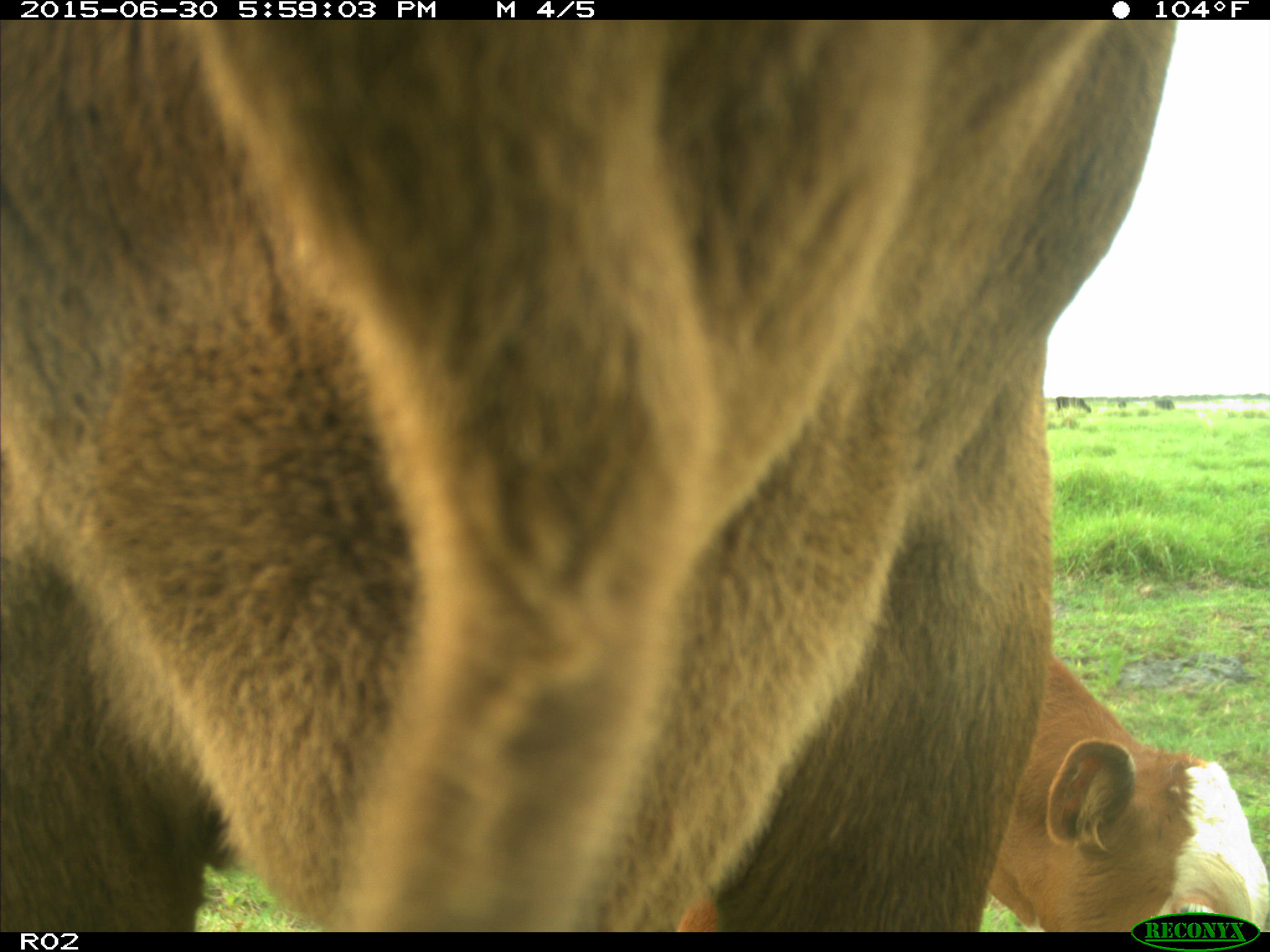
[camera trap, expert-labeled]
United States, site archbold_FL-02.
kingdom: Animalia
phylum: Chordata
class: Mammalia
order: Artiodactyla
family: Bovidae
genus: Bos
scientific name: Bos taurus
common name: domestic cow